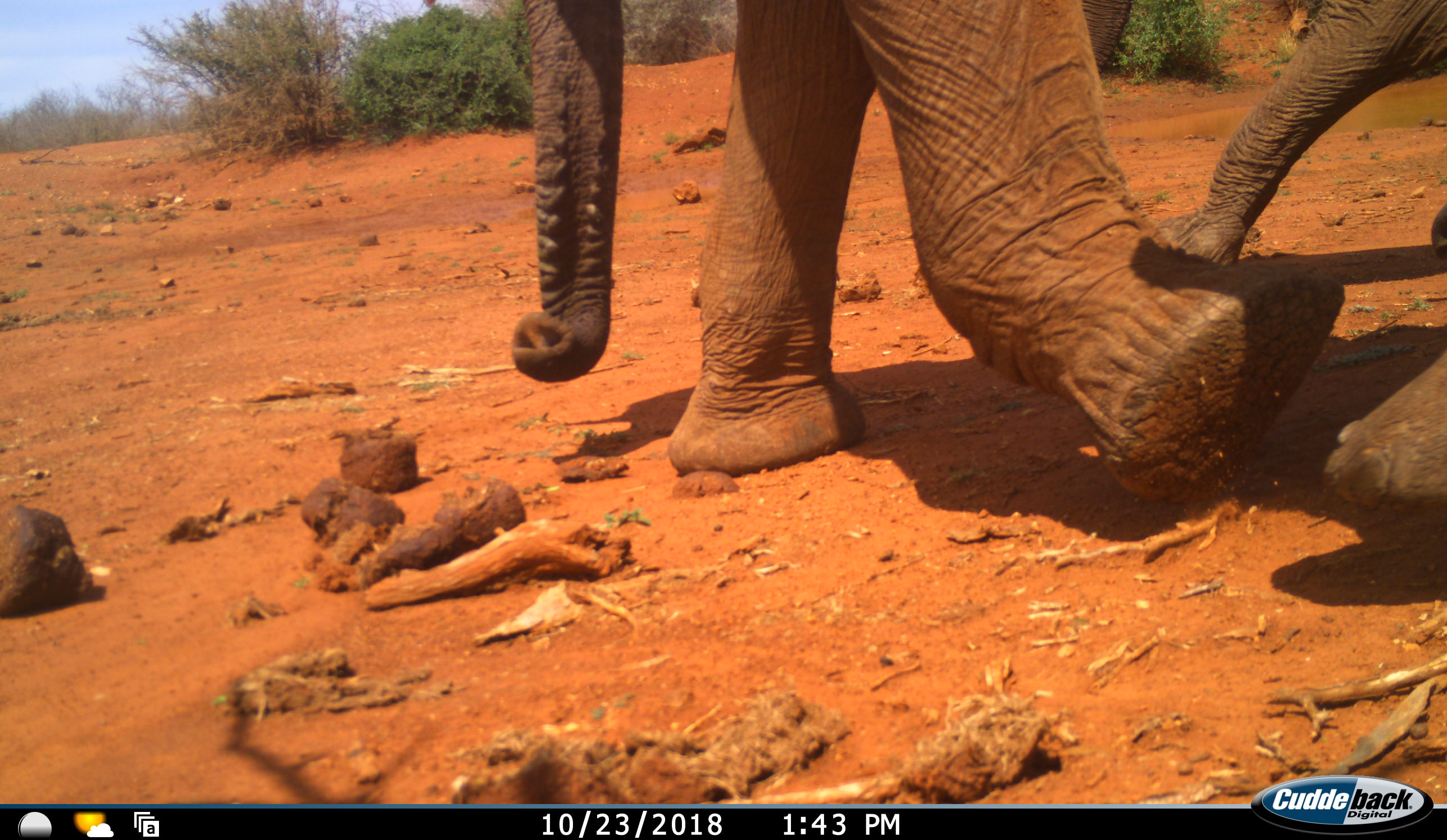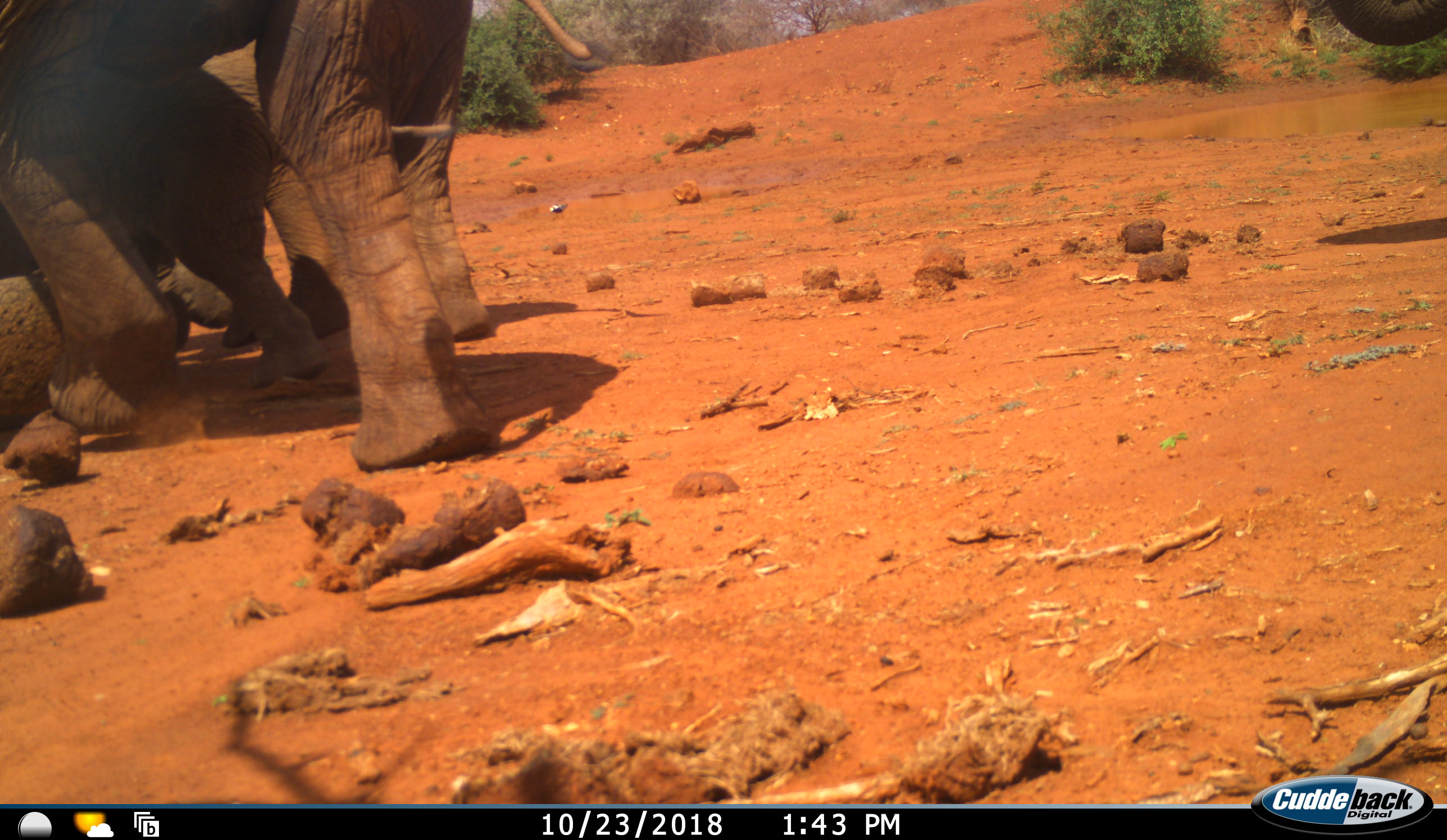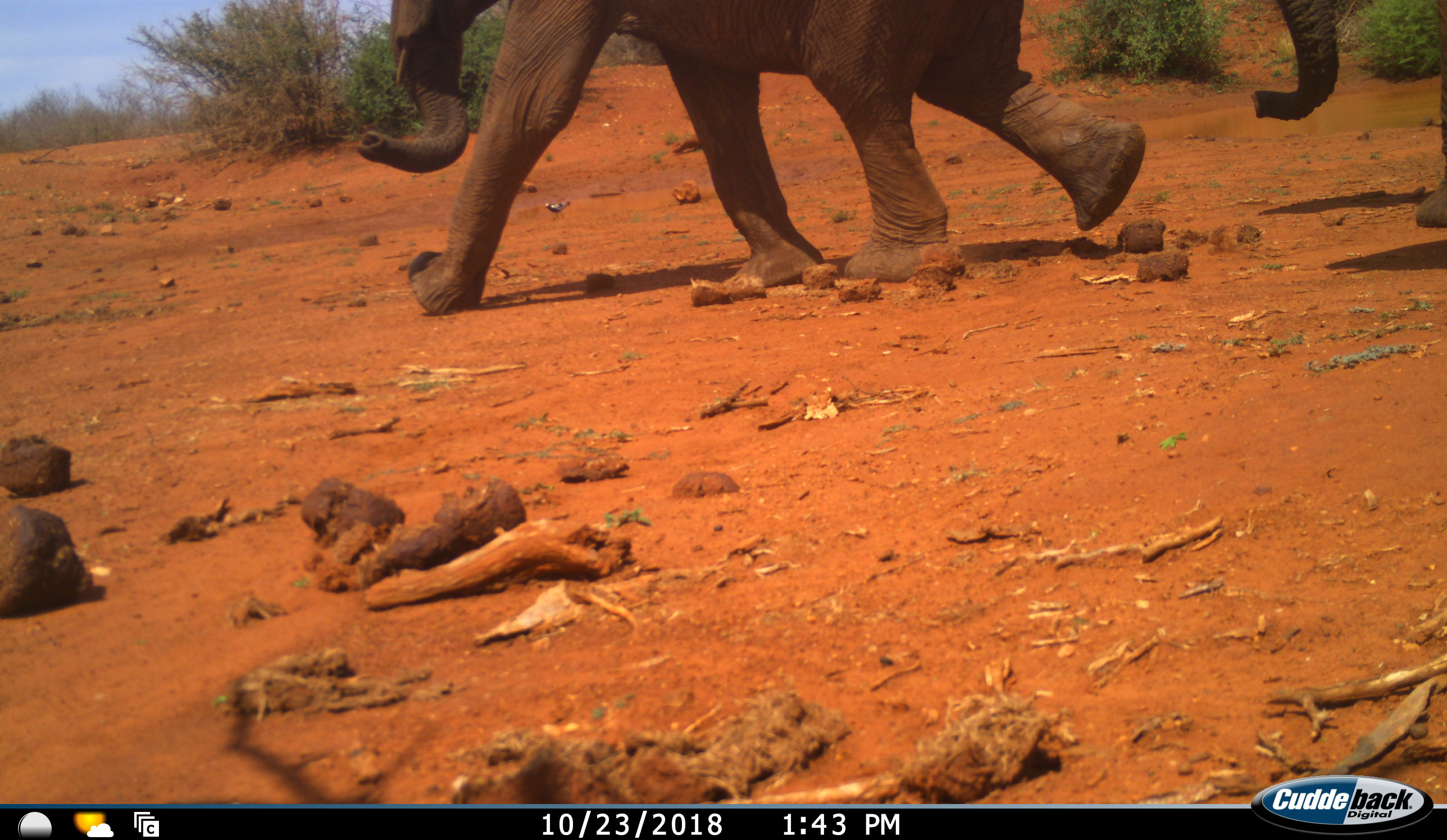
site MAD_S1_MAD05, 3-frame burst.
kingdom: Animalia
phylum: Chordata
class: Mammalia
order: Proboscidea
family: Elephantidae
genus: Loxodonta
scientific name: Loxodonta africana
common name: african bush elephant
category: elephant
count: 4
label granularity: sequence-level